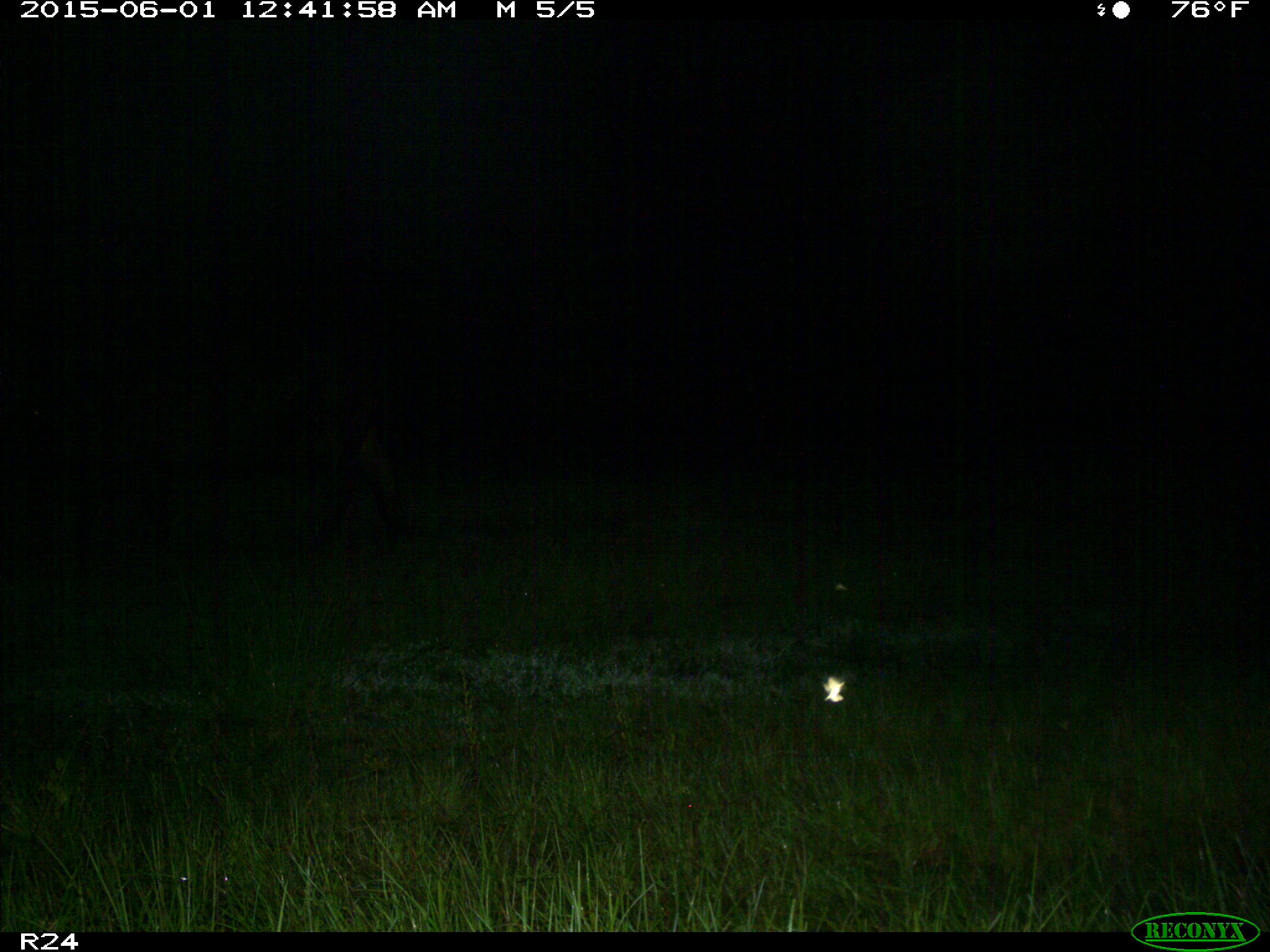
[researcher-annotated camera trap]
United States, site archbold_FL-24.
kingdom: Animalia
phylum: Chordata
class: Mammalia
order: Artiodactyla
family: Bovidae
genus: Bos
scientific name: Bos taurus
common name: domestic cow